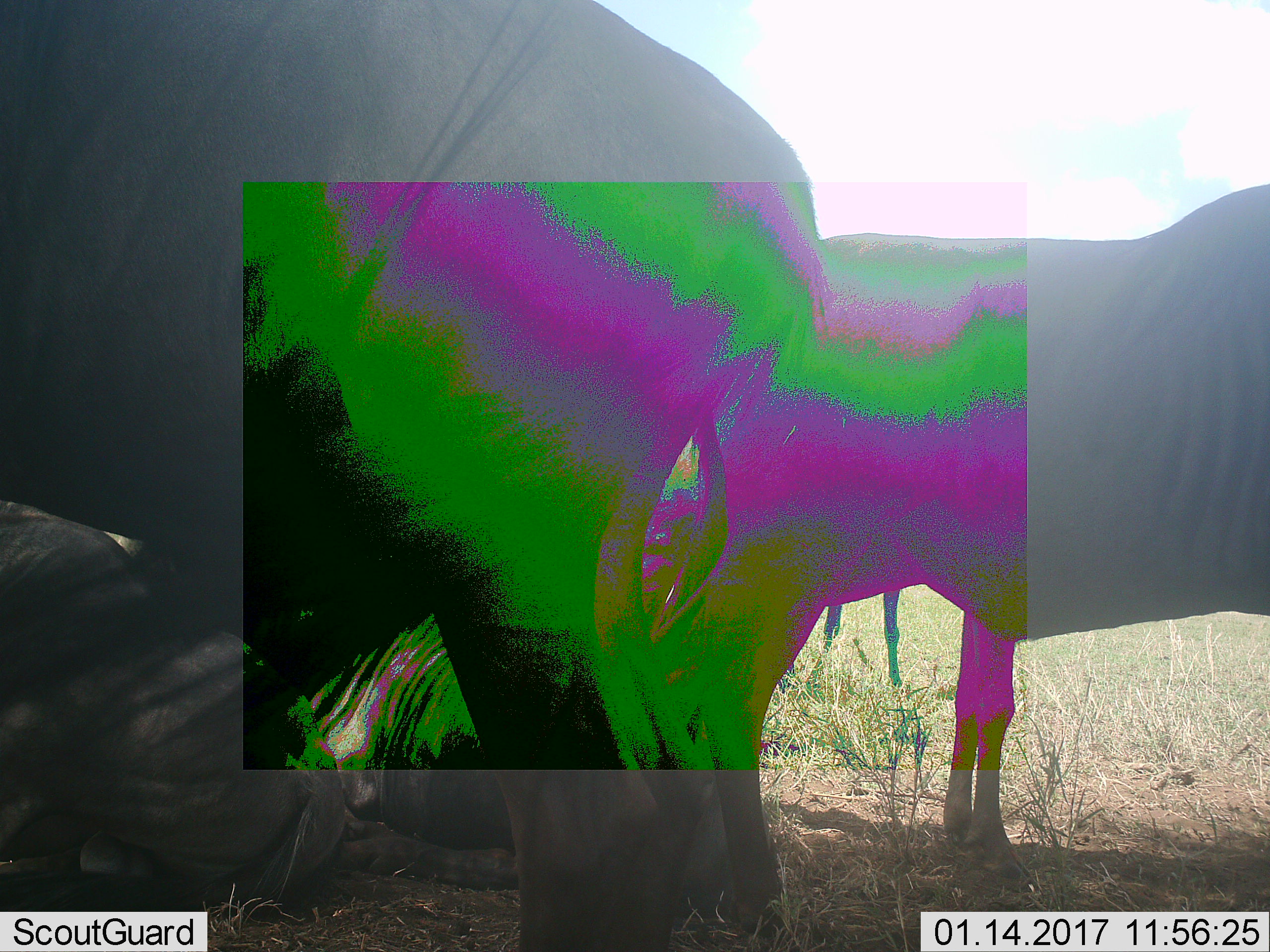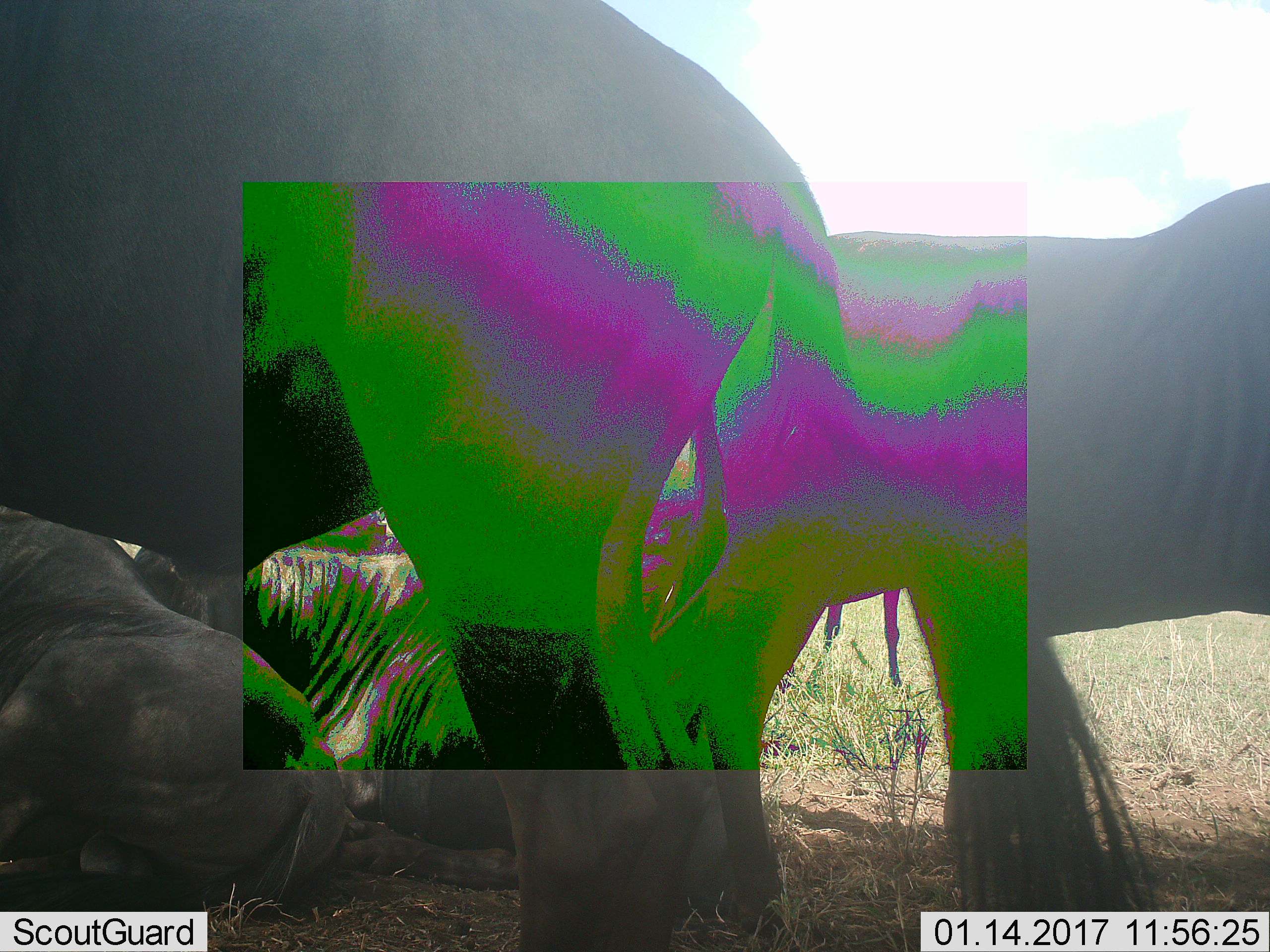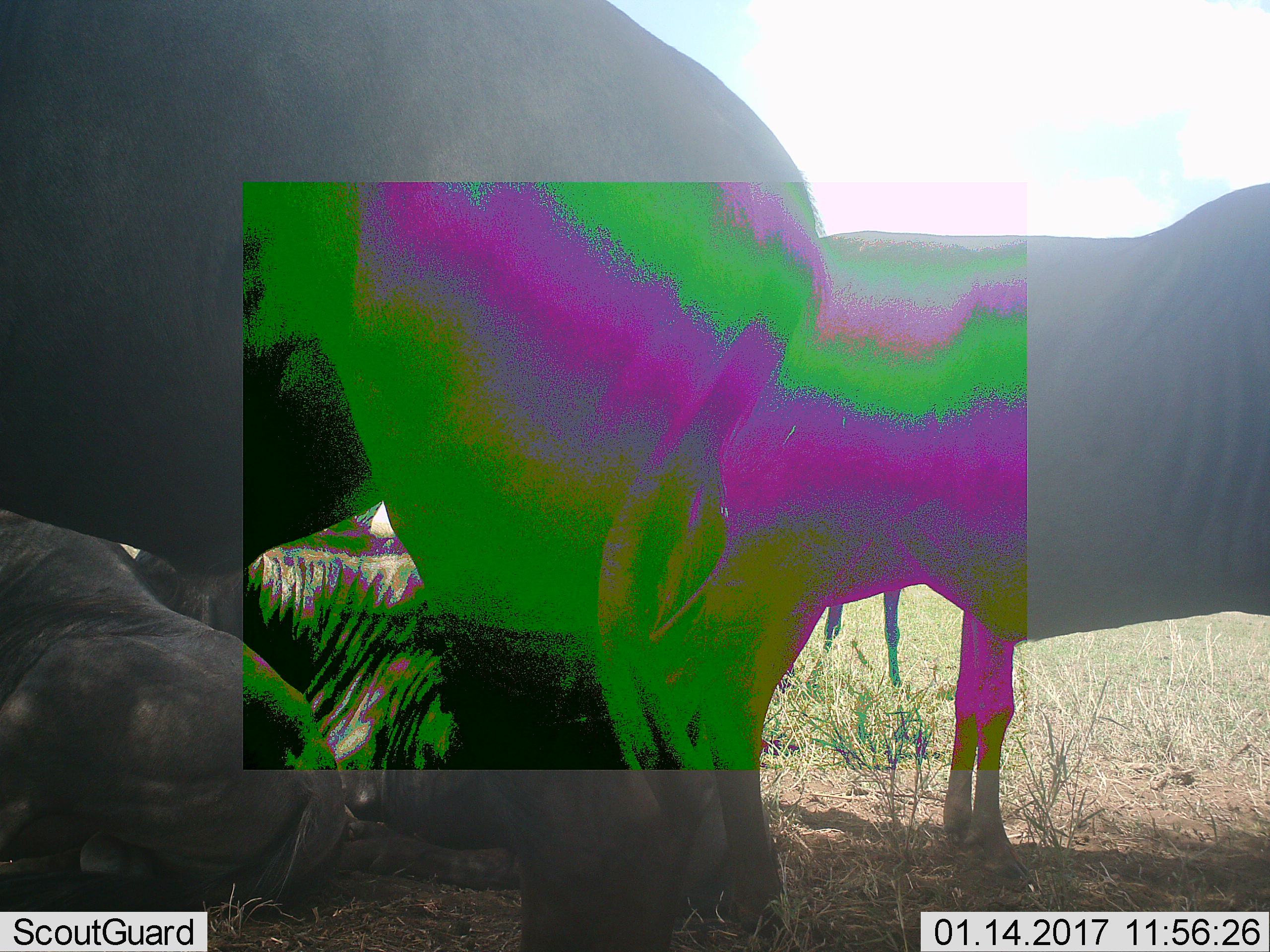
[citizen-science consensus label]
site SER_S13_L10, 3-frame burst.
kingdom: Animalia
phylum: Chordata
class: Mammalia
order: Artiodactyla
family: Bovidae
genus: Connochaetes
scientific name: Connochaetes taurinus taurinus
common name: blue wildebeest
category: wildebeestblue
Wildebeestblue (blue wildebeest) (Connochaetes taurinus taurinus), count 4. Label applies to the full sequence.